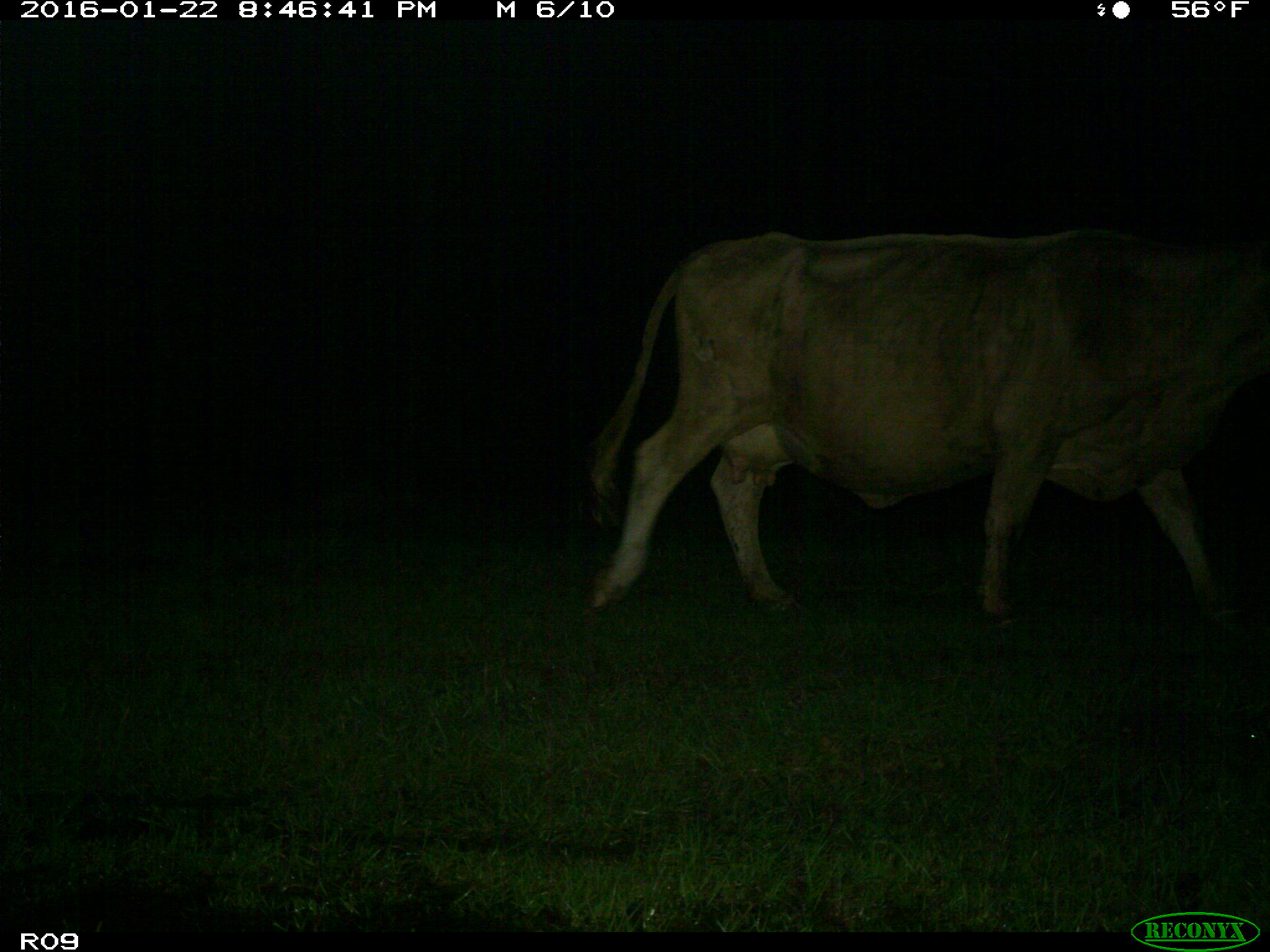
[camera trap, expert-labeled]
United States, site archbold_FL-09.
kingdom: Animalia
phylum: Chordata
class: Mammalia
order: Artiodactyla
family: Bovidae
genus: Bos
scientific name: Bos taurus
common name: domestic cow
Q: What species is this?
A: Bos taurus (domestic cow).